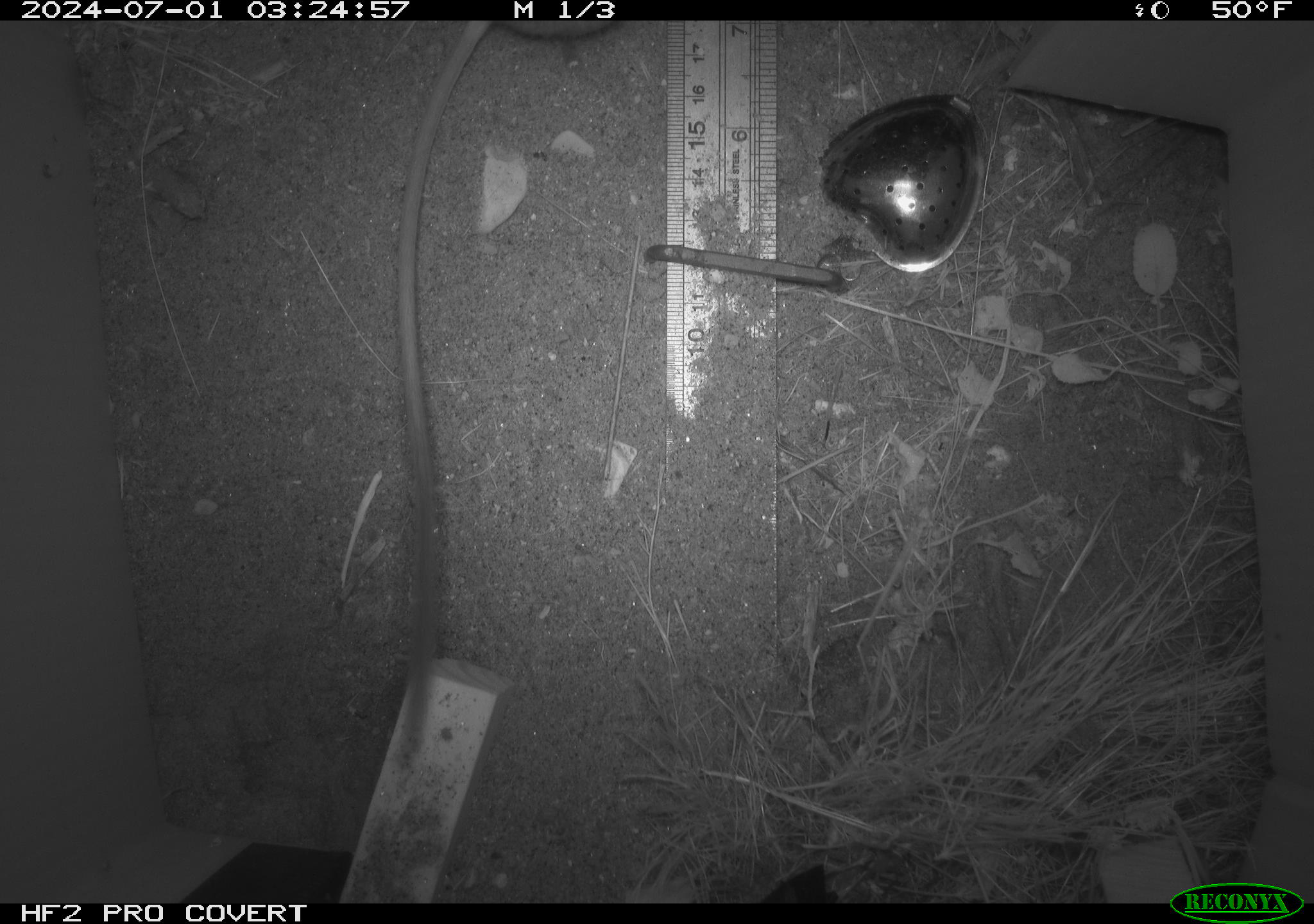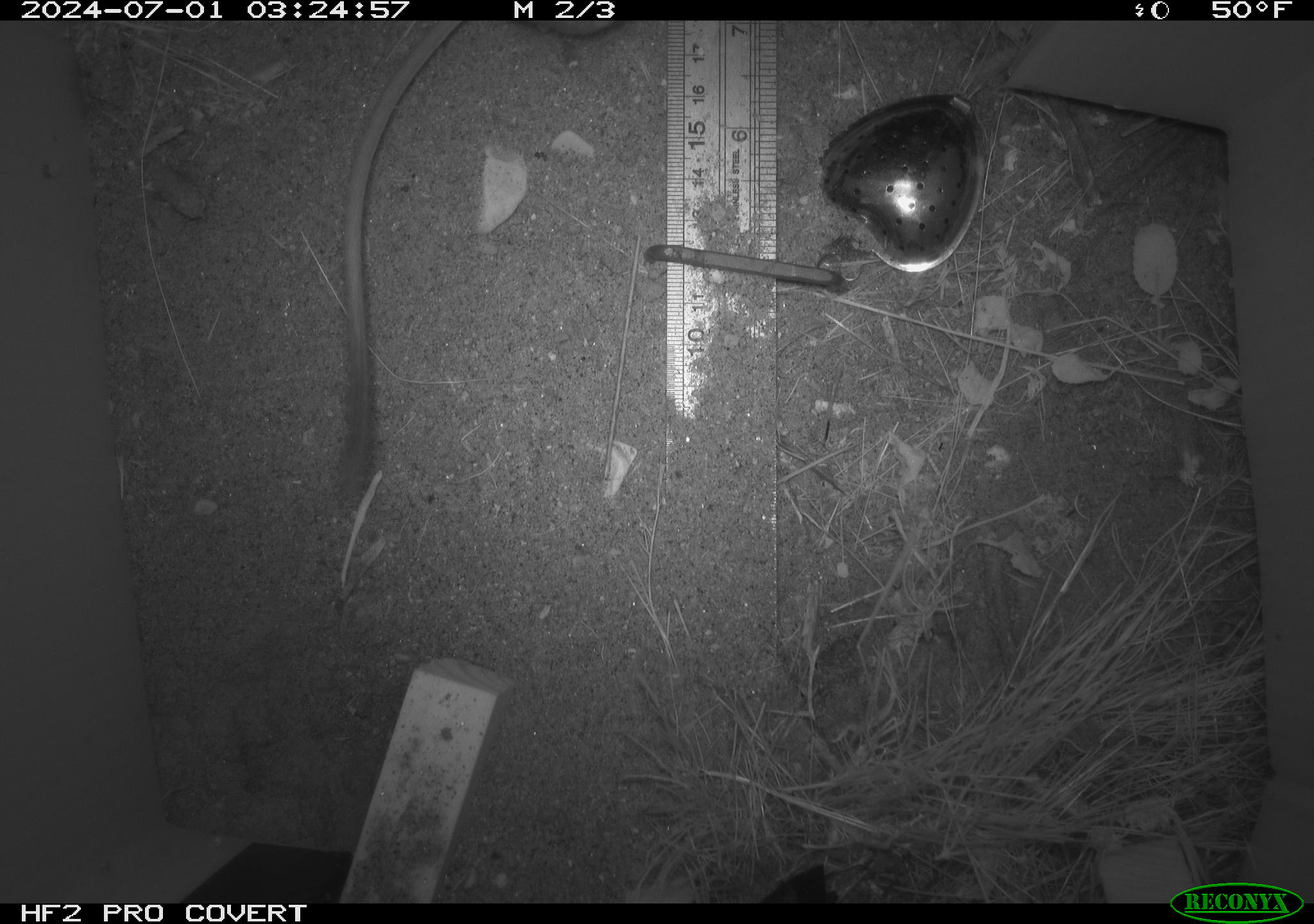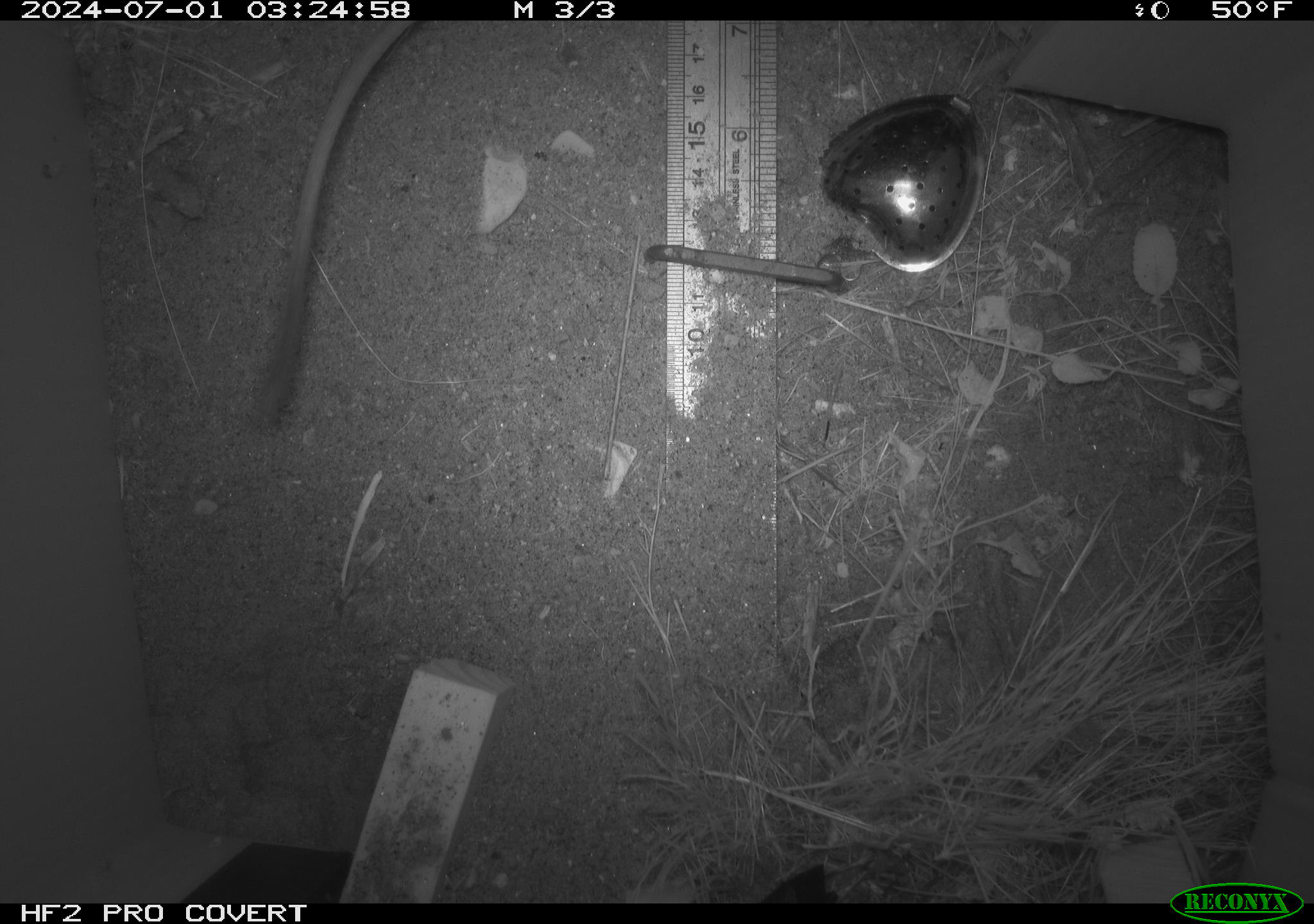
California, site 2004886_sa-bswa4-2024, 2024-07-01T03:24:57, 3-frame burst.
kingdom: Animalia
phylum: Chordata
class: Mammalia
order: Rodentia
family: Heteromyidae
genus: Dipodomys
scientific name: Dipodomys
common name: kangaroo rats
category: dipodomys species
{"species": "dipodomys species (kangaroo rats) (Dipodomys)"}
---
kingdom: Animalia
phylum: Chordata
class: Mammalia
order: Rodentia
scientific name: Rodentia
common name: rodent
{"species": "rodent (Rodentia)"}